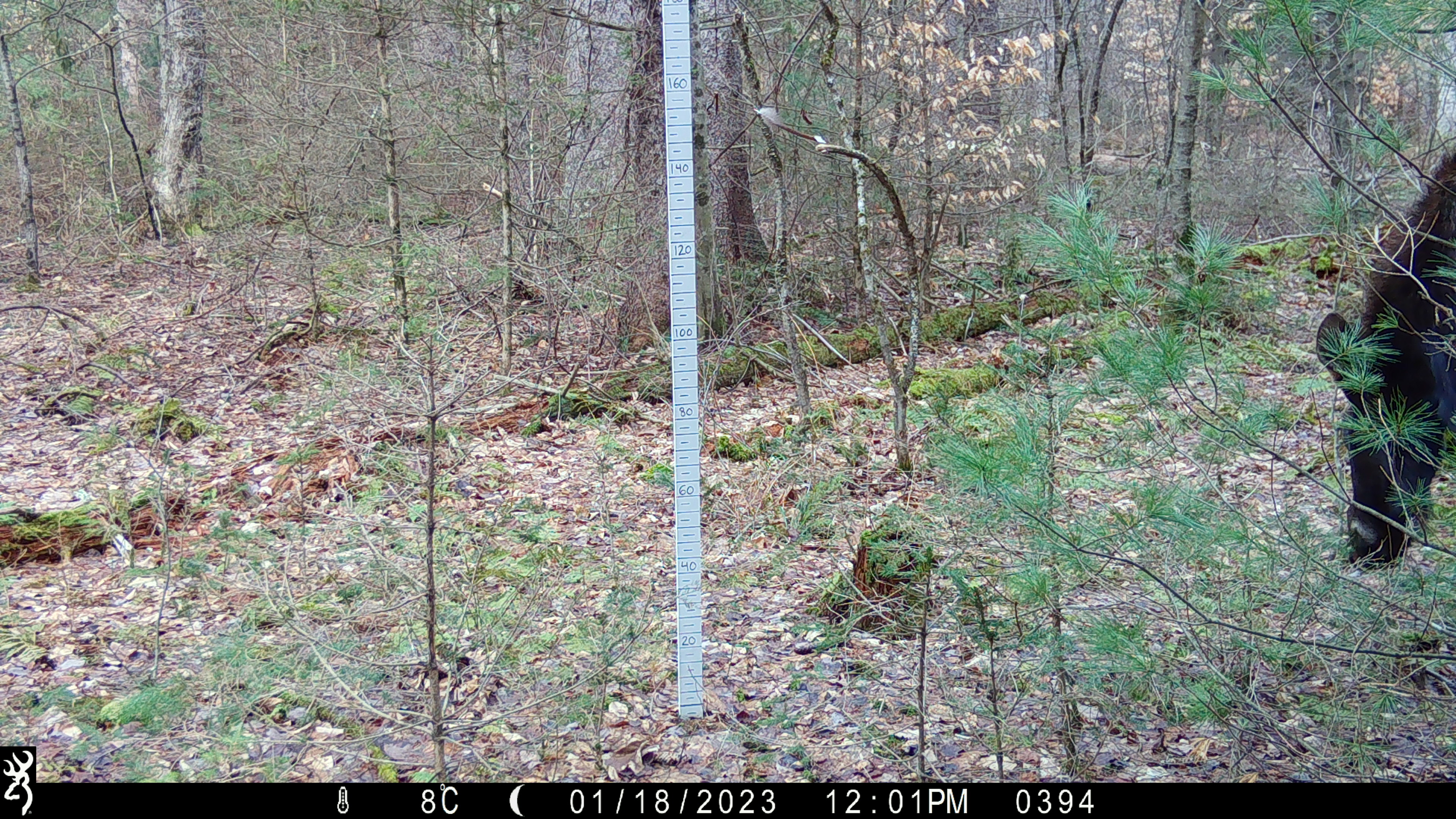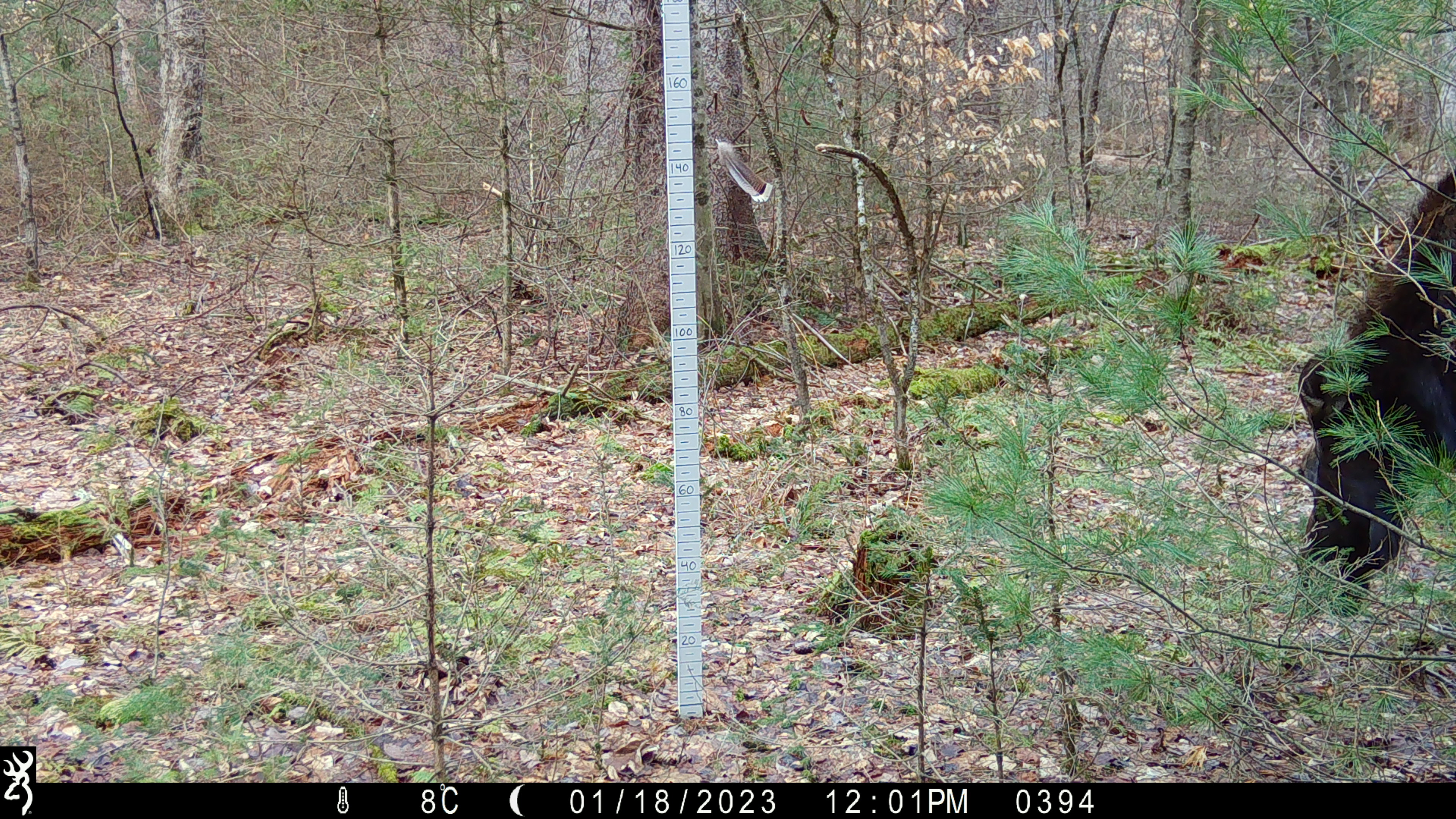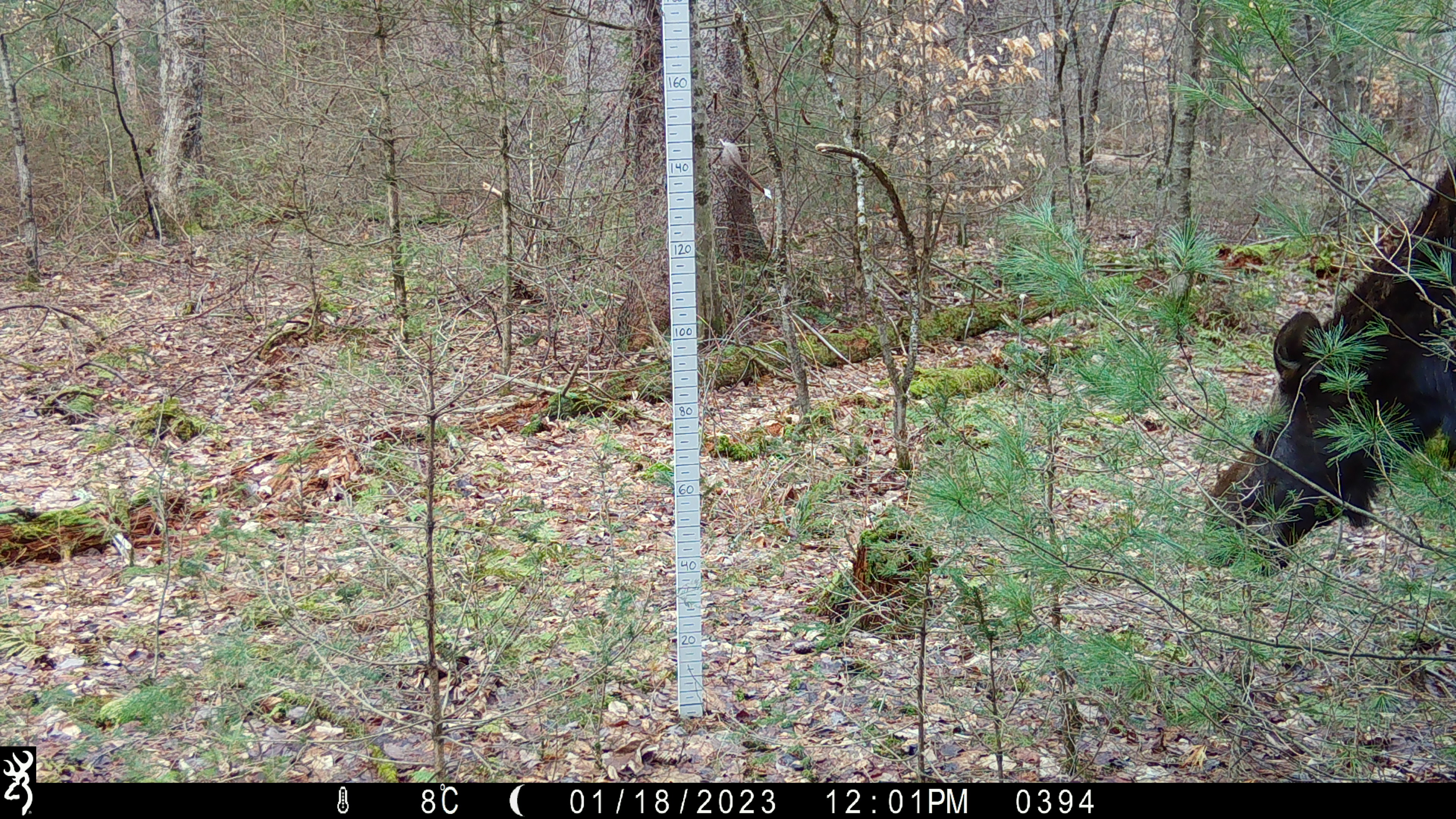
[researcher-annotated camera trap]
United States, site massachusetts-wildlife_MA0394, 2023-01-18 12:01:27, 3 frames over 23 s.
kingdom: Animalia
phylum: Chordata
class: Mammalia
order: Artiodactyla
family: Cervidae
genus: Alces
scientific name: Alces alces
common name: moose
Moose (Alces alces).